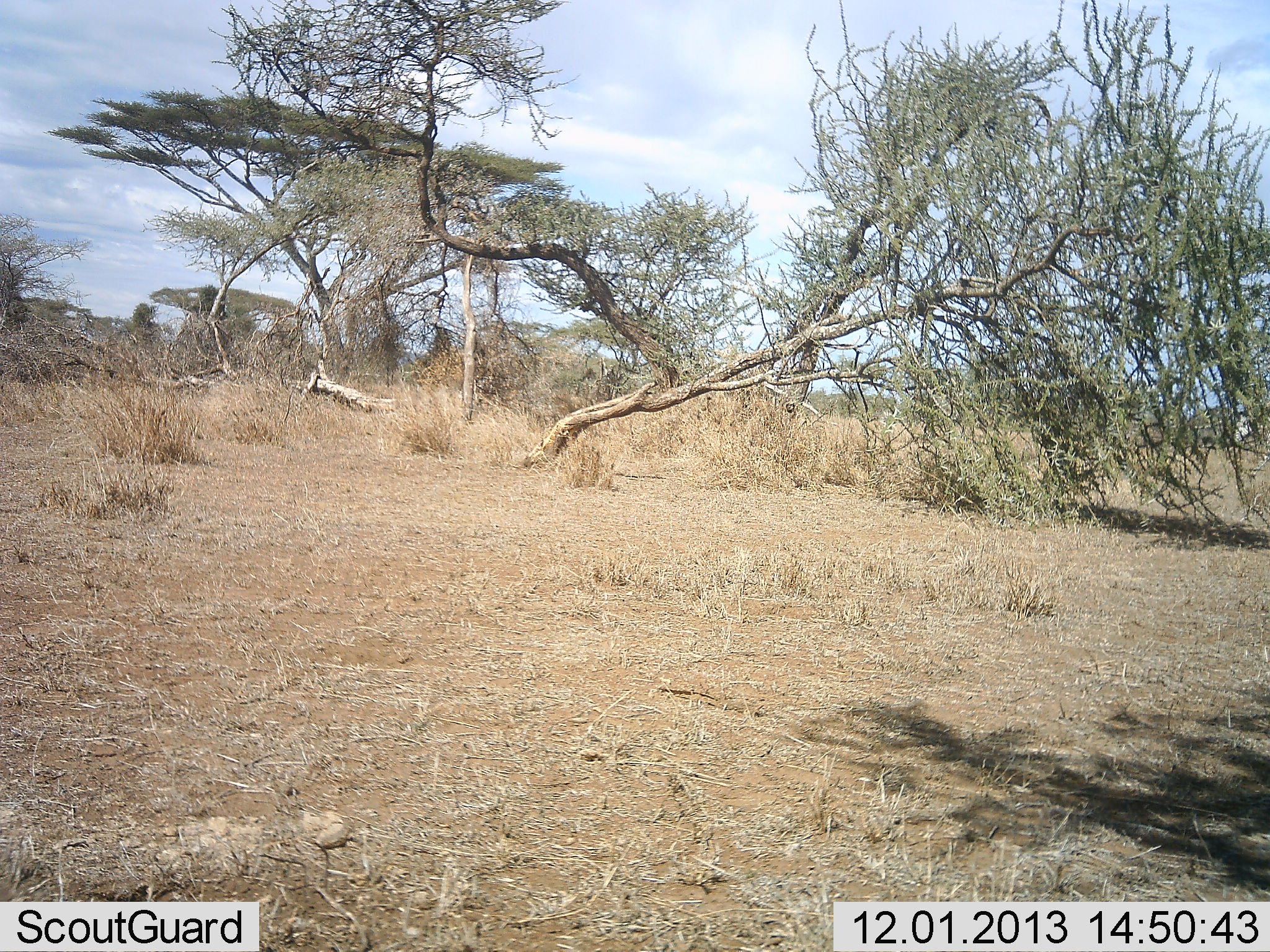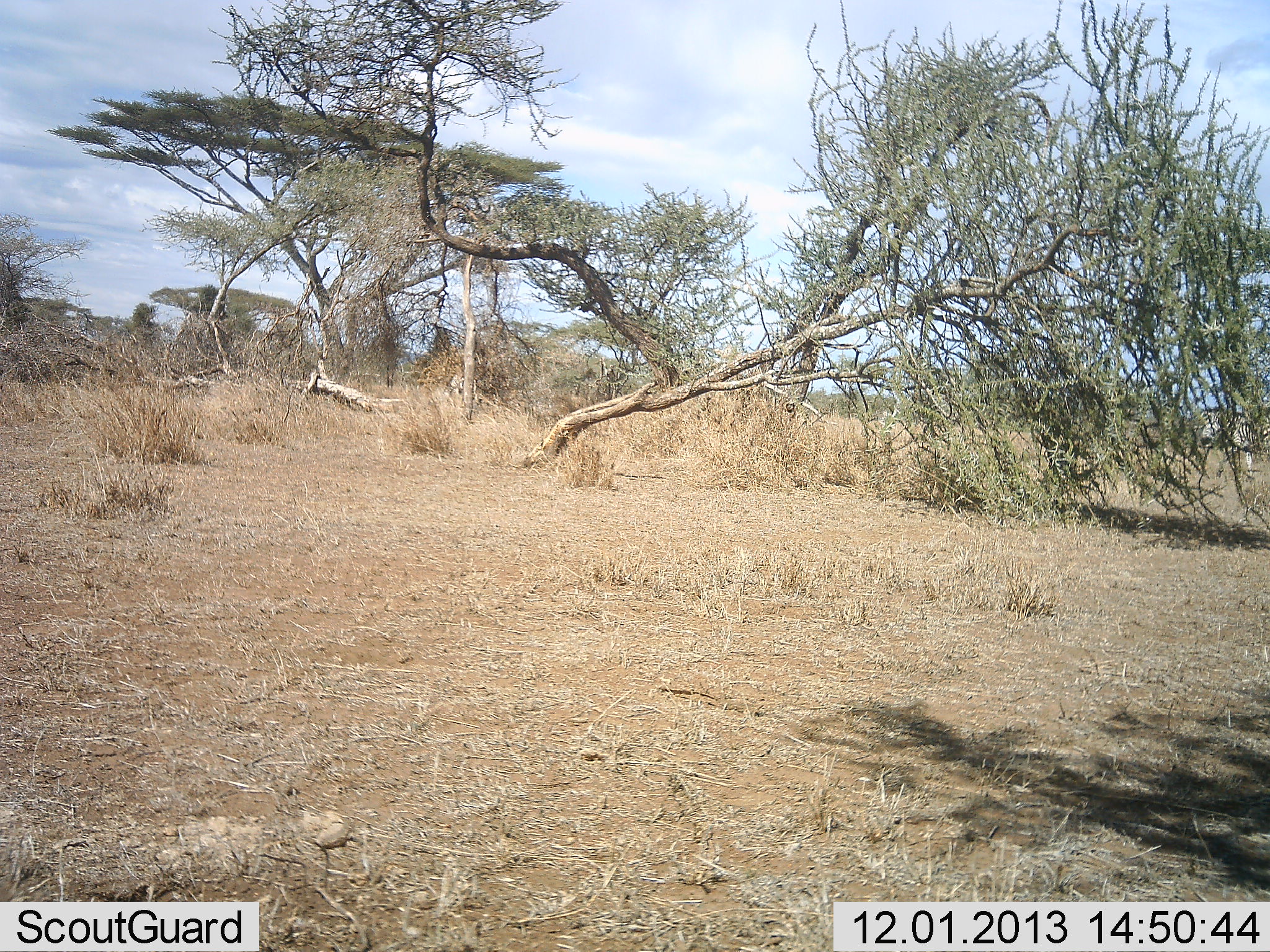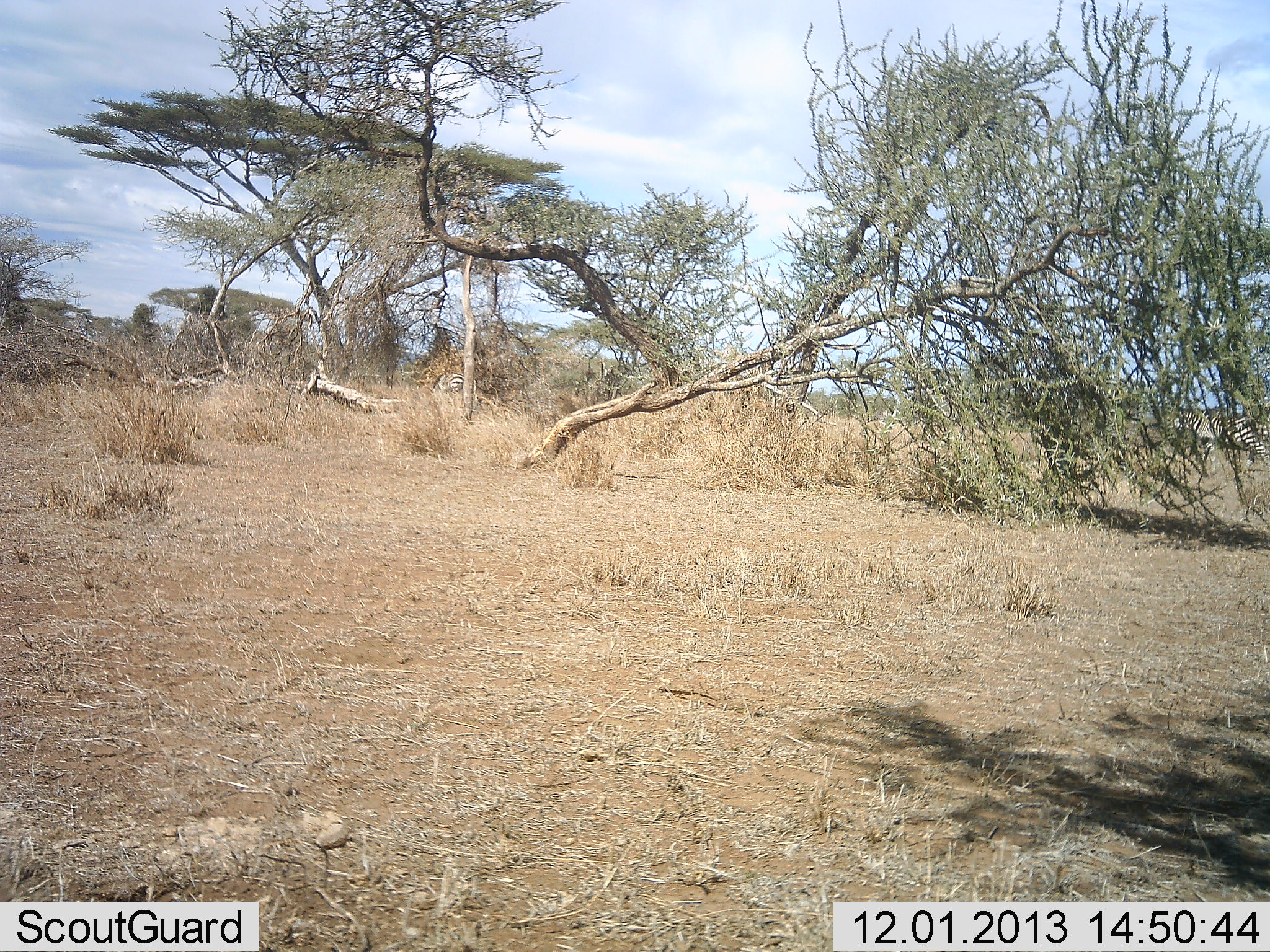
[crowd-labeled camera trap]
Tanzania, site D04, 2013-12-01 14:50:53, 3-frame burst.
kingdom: Animalia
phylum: Chordata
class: Mammalia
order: Perissodactyla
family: Equidae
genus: Equus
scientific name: Equus quagga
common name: plains zebra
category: zebra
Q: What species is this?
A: Zebra (plains zebra) (Equus quagga).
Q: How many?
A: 2.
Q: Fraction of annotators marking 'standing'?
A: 0%.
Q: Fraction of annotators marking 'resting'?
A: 0%.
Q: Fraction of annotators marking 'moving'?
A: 100%.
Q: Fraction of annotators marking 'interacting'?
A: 0%.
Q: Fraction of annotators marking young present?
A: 10%.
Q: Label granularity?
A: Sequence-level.